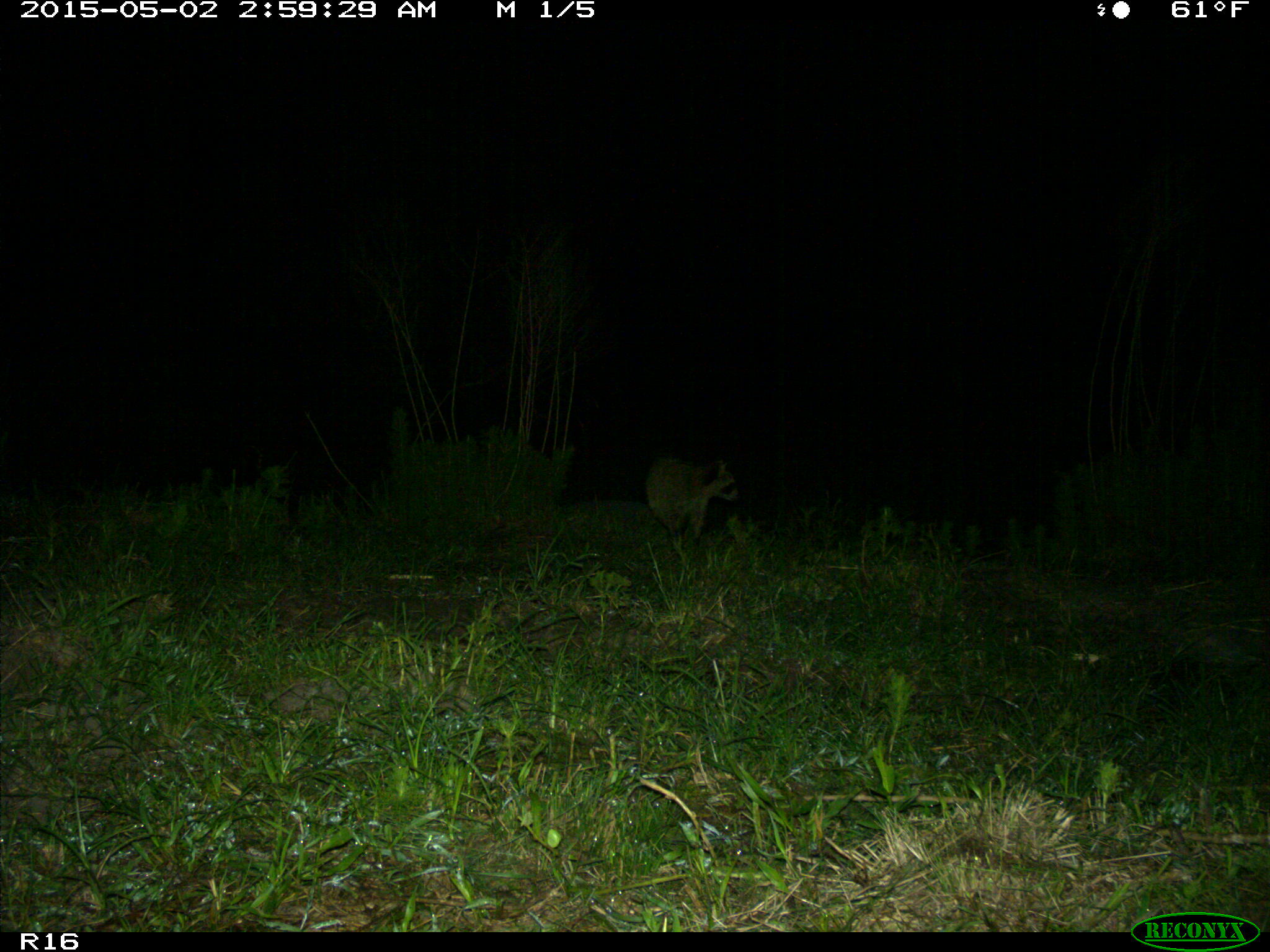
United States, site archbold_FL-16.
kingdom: Animalia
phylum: Chordata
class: Mammalia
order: Carnivora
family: Procyonidae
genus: Procyon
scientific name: Procyon lotor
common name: common raccoon